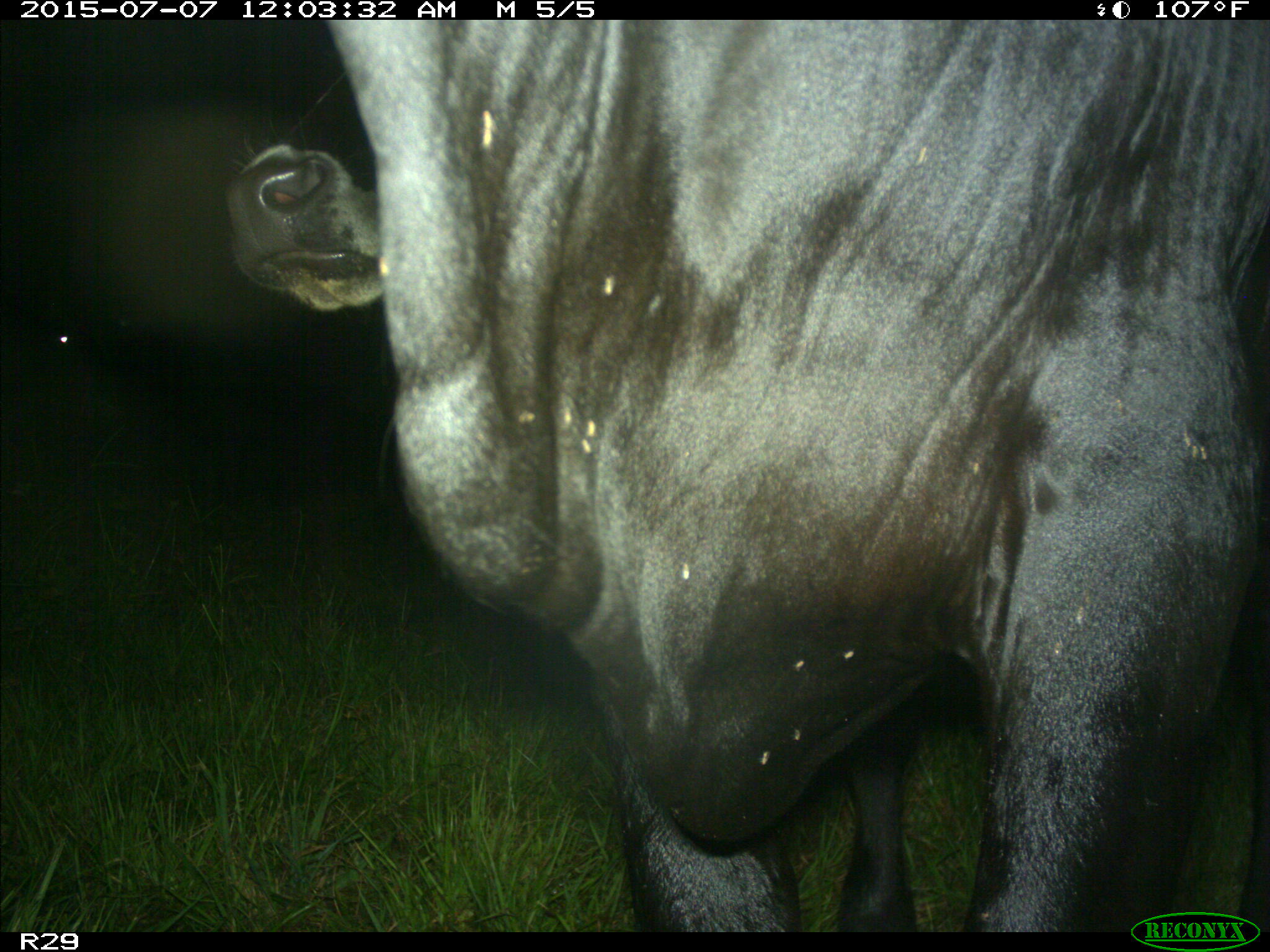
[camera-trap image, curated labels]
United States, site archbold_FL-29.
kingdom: Animalia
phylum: Chordata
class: Mammalia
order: Artiodactyla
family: Bovidae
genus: Bos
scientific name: Bos taurus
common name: domestic cow